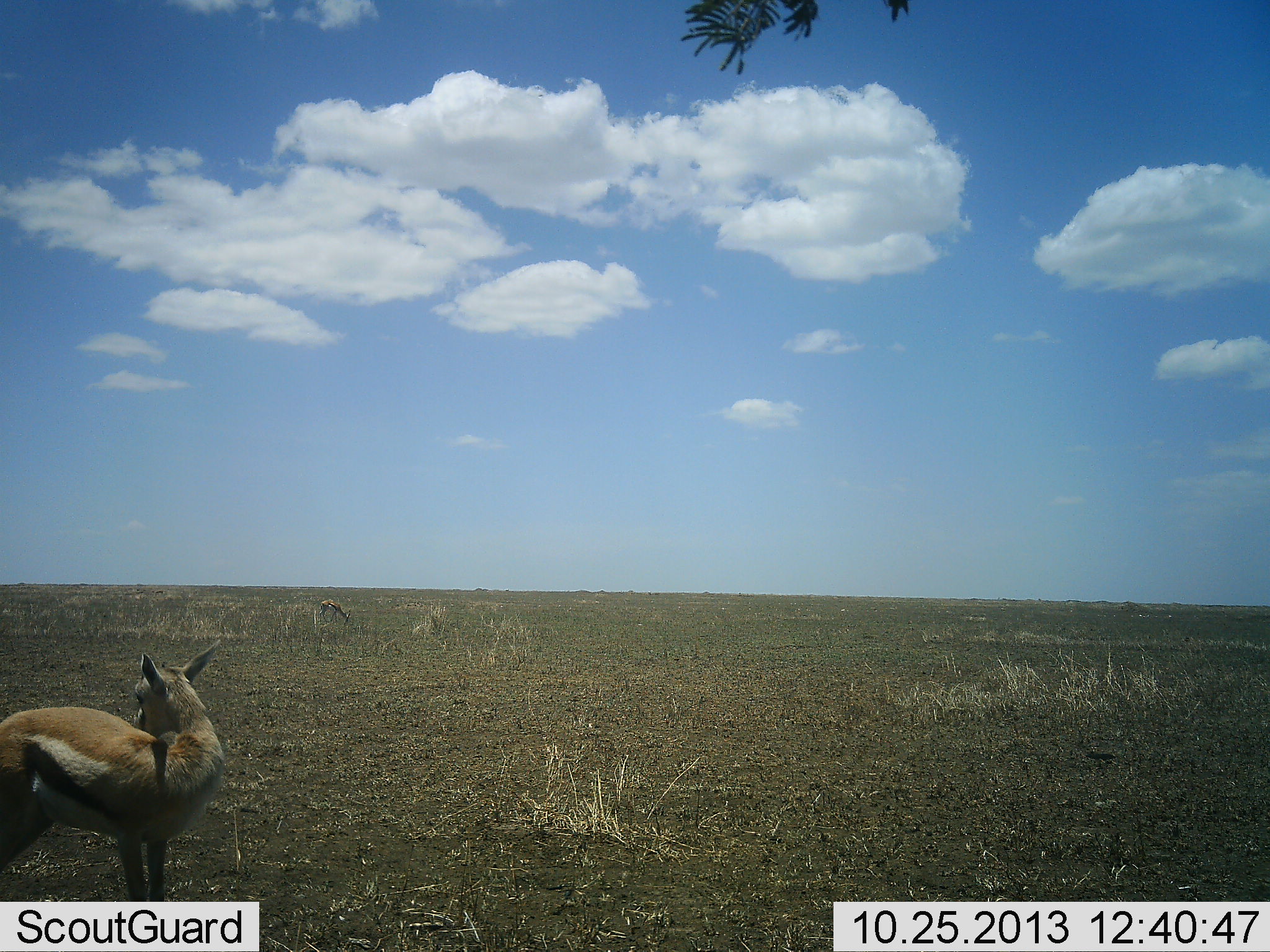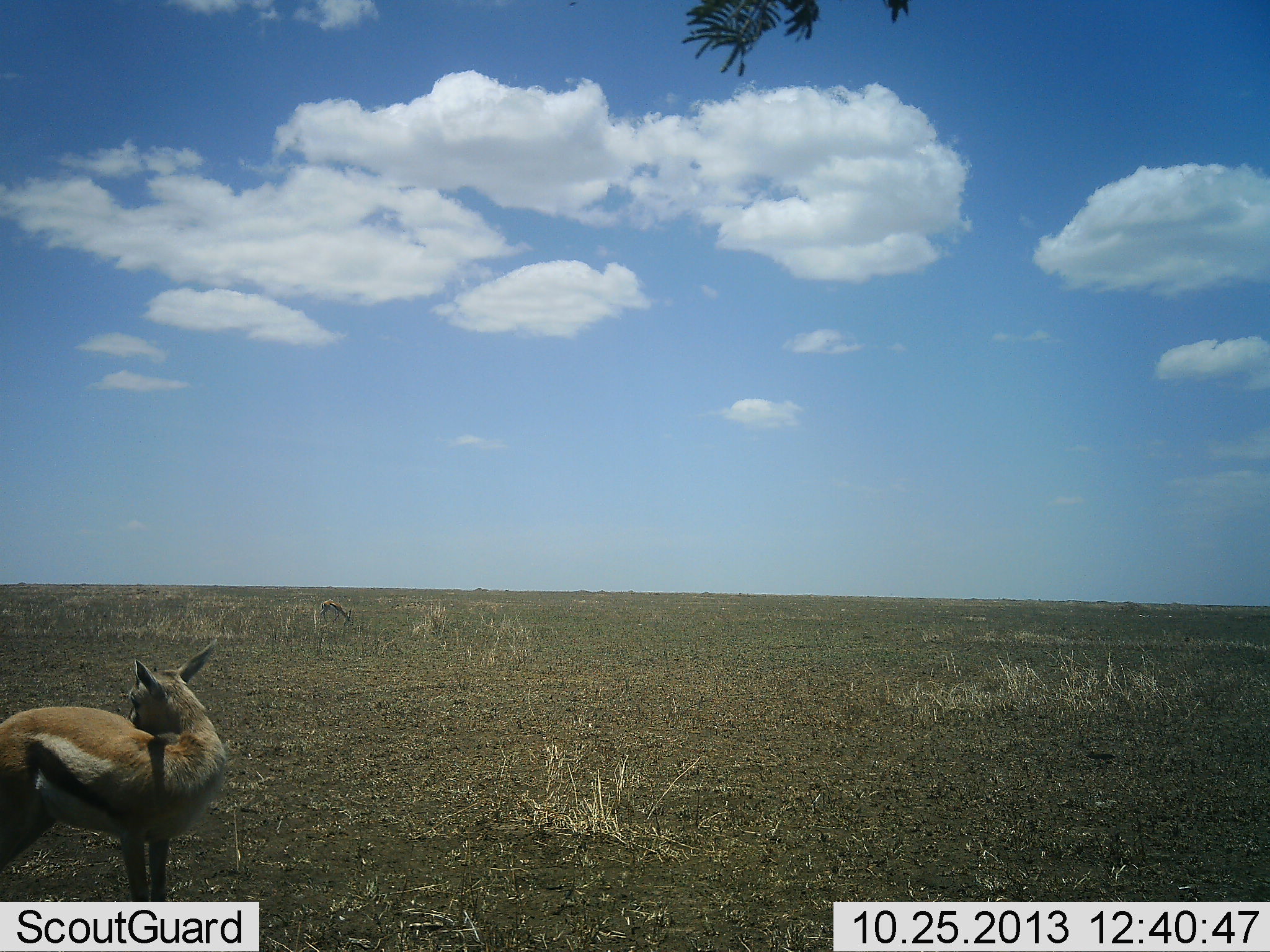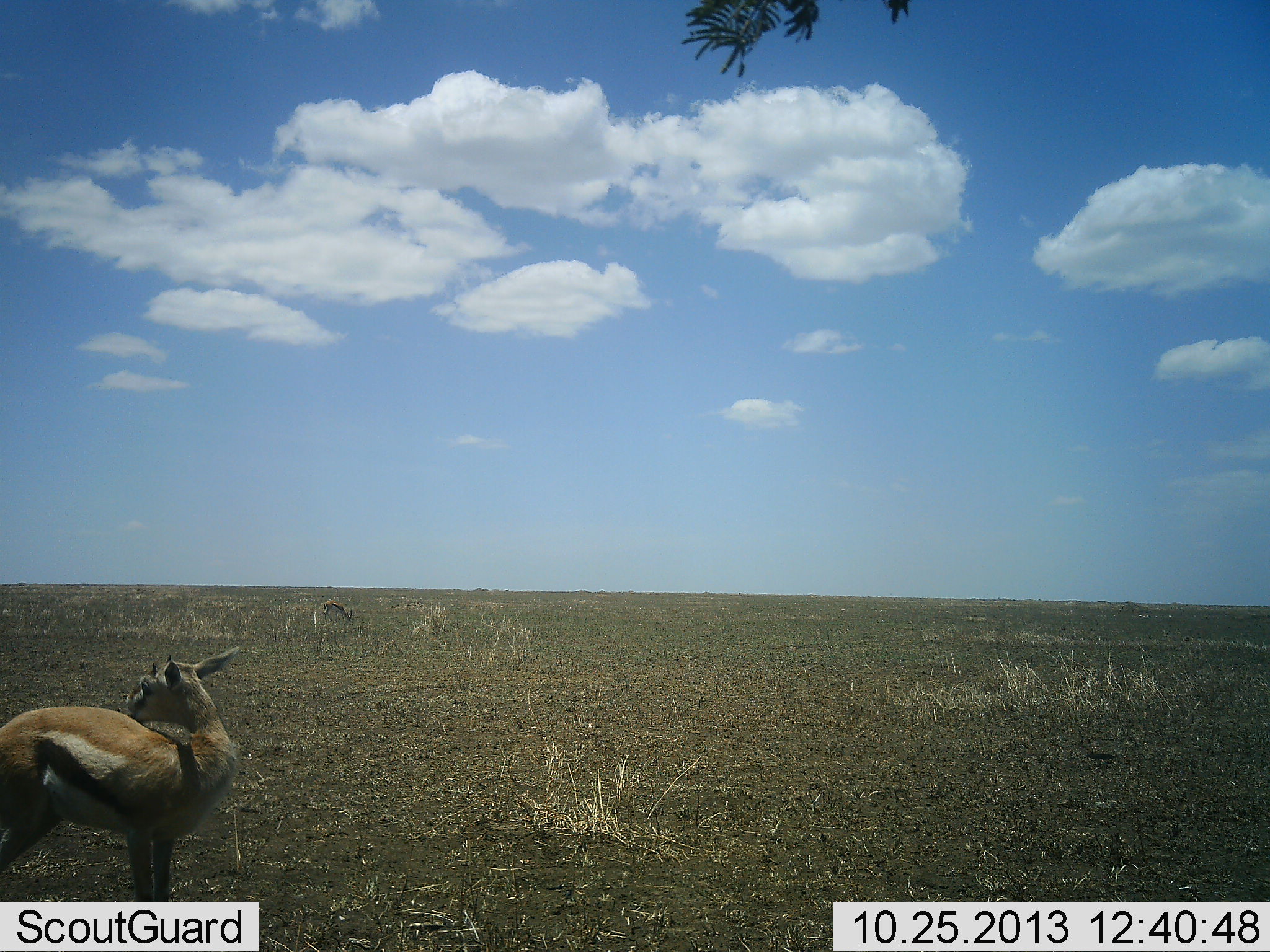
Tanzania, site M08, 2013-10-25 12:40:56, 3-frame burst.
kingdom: Animalia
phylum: Chordata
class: Mammalia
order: Artiodactyla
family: Bovidae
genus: Eudorcas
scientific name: Eudorcas thomsonii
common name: thomson's gazelle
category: gazellethomsons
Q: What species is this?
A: Gazellethomsons (thomson's gazelle) (Eudorcas thomsonii).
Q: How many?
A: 1.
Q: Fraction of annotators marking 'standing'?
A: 100%.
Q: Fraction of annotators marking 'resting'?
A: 0%.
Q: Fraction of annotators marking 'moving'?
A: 3%.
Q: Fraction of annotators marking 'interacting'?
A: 0%.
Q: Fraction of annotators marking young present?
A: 3%.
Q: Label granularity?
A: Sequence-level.